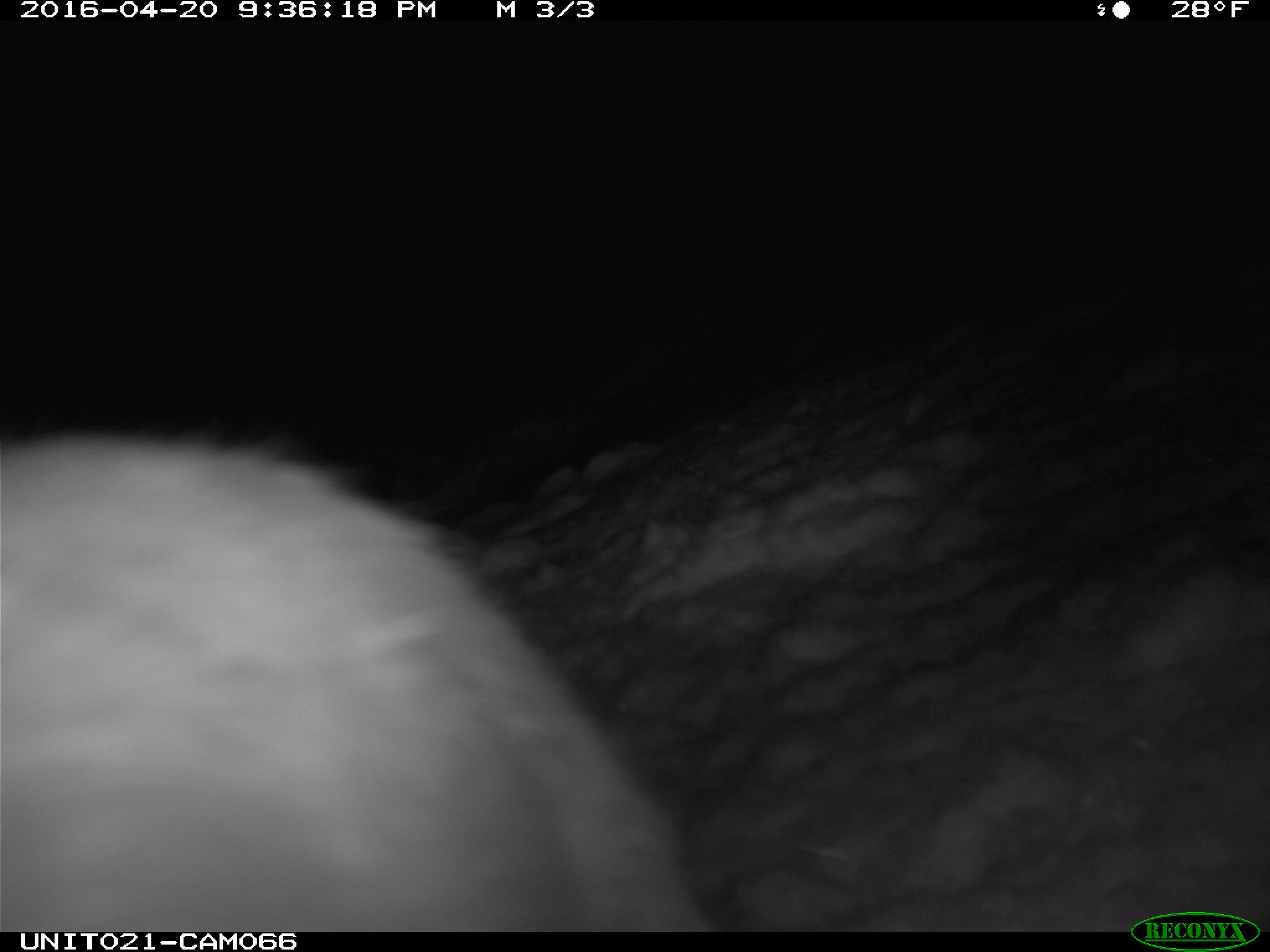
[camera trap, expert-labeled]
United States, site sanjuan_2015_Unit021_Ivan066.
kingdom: Animalia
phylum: Chordata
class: Mammalia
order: Lagomorpha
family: Leporidae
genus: Lepus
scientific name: Lepus americanus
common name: snowshoe hare